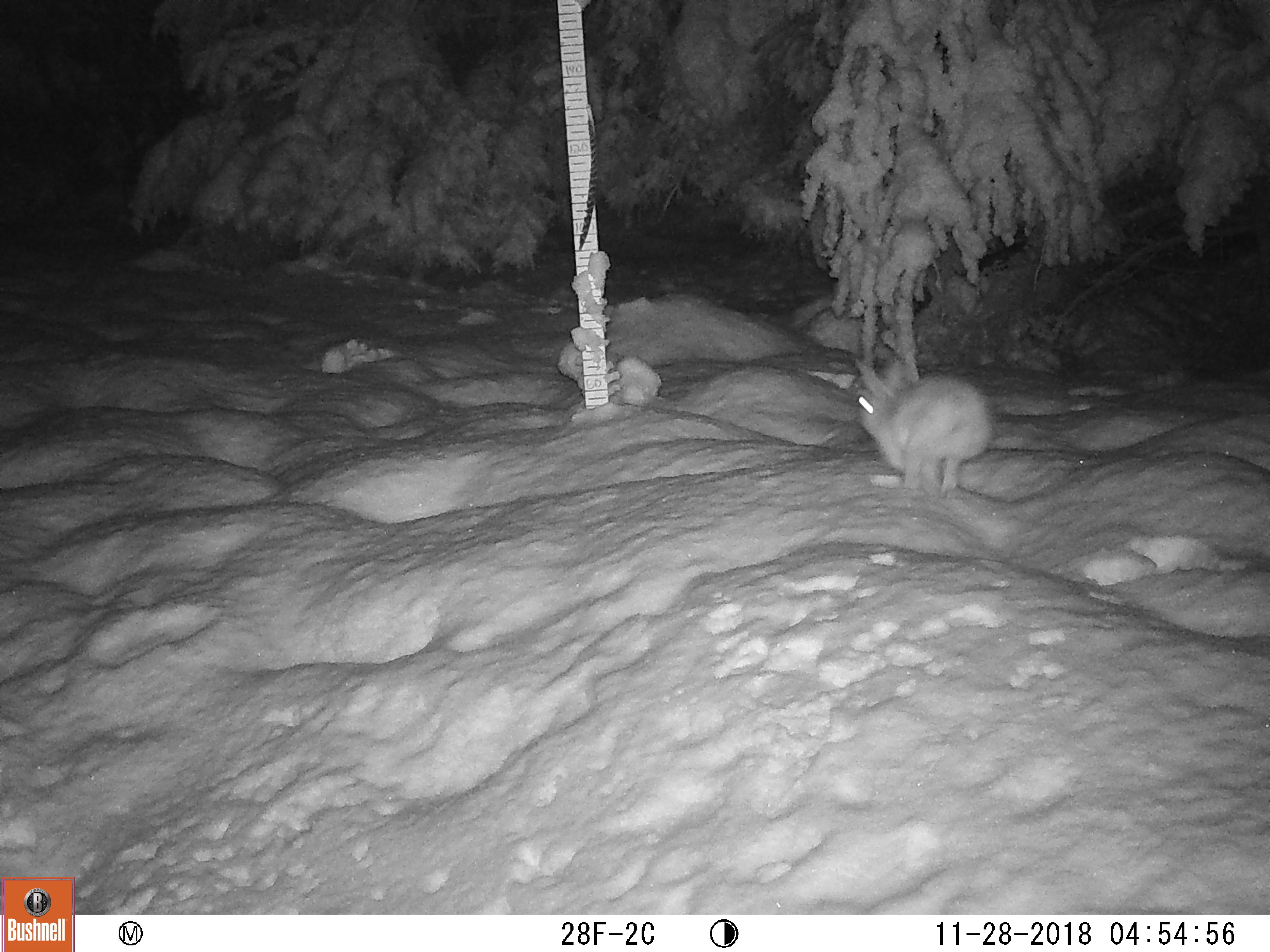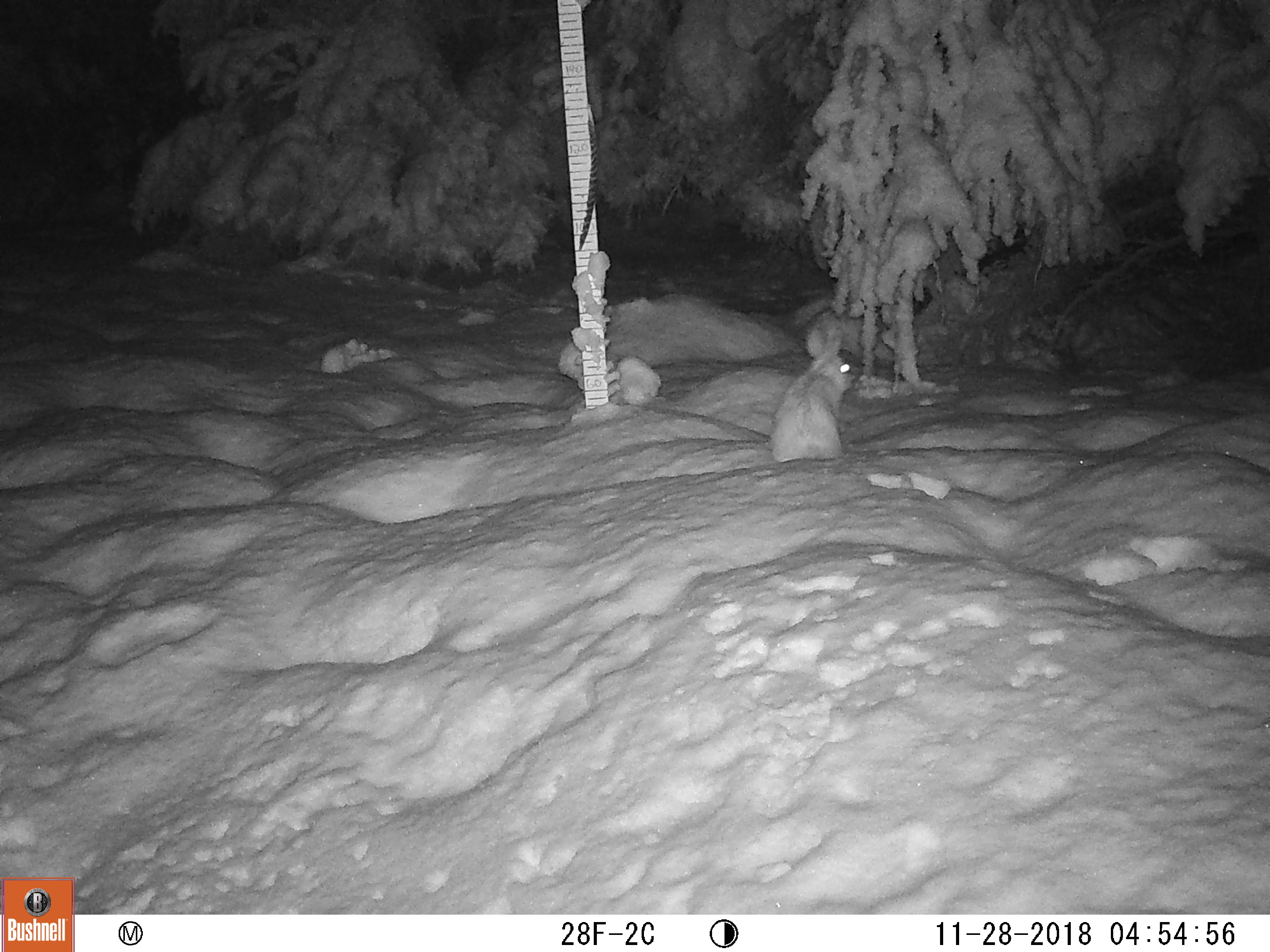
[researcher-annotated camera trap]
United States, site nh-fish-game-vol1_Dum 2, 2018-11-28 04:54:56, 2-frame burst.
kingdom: Animalia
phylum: Chordata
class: Mammalia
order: Lagomorpha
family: Leporidae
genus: Lepus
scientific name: Lepus americanus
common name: snowshoe hare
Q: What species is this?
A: Snowshoe hare (Lepus americanus).